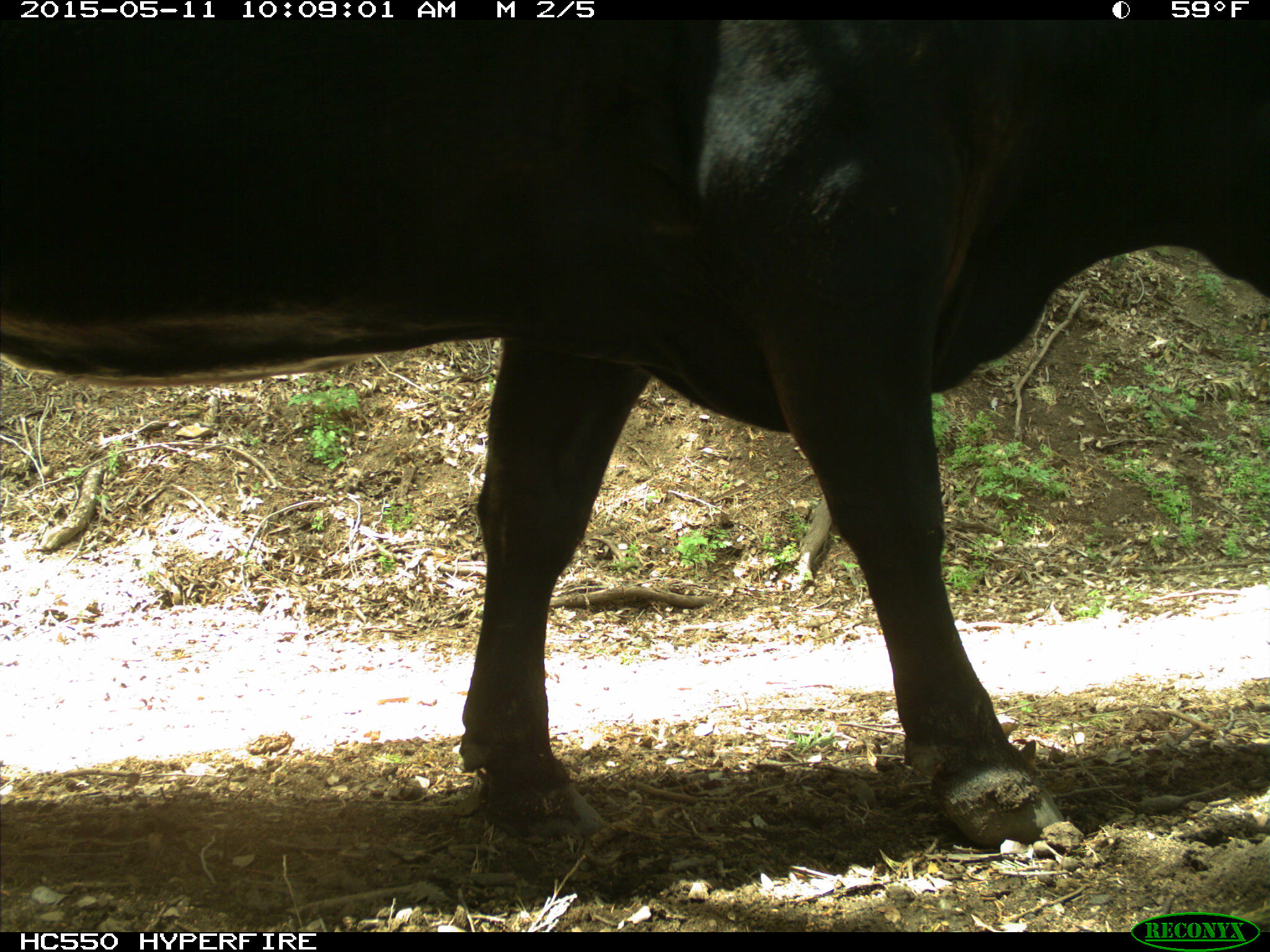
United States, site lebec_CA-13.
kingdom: Animalia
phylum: Chordata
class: Mammalia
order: Artiodactyla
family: Bovidae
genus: Bos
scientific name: Bos taurus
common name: domestic cow